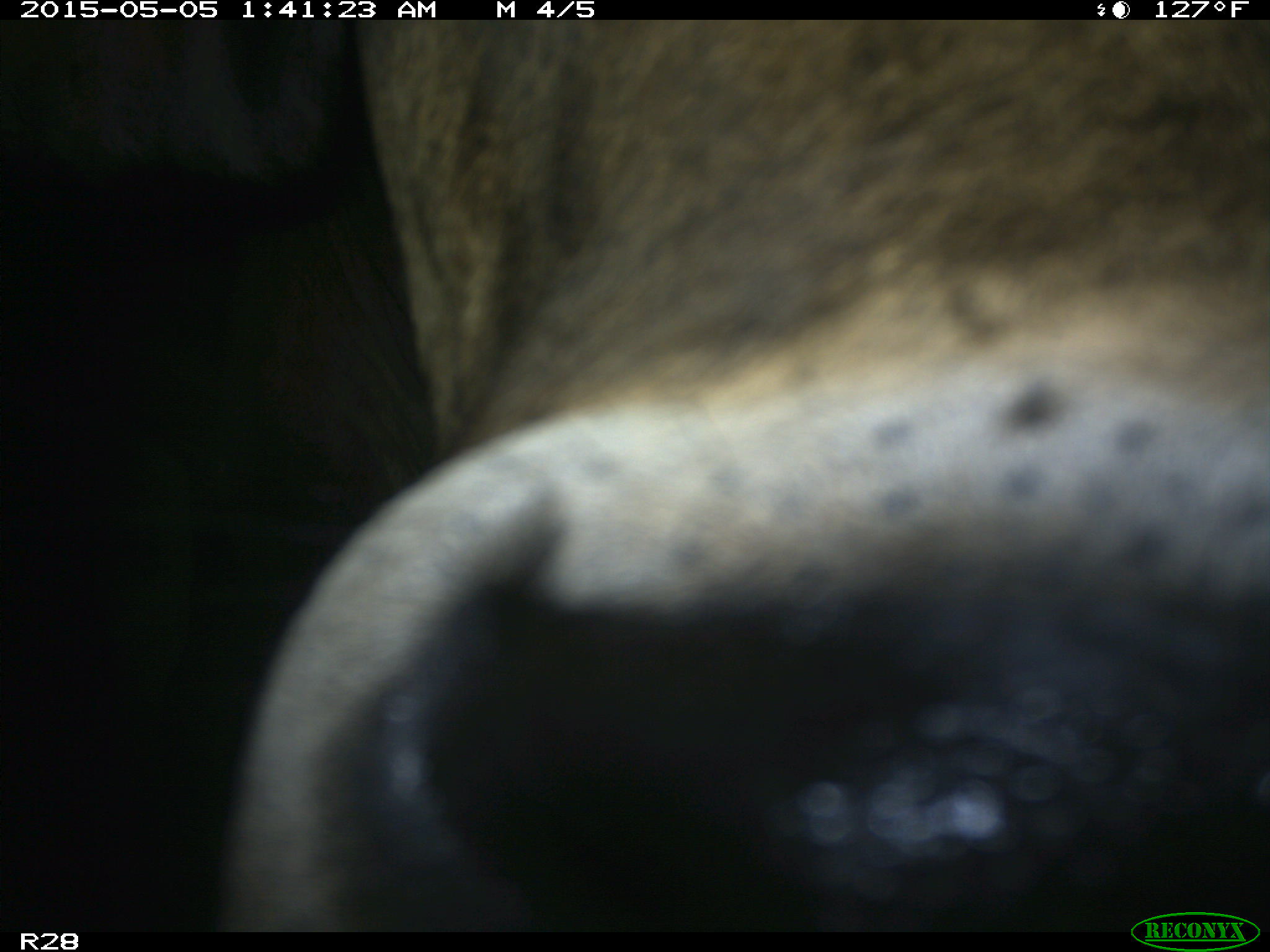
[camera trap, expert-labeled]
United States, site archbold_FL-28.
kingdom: Animalia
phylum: Chordata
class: Mammalia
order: Artiodactyla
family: Bovidae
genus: Bos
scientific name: Bos taurus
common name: domestic cow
Bos taurus (domestic cow).